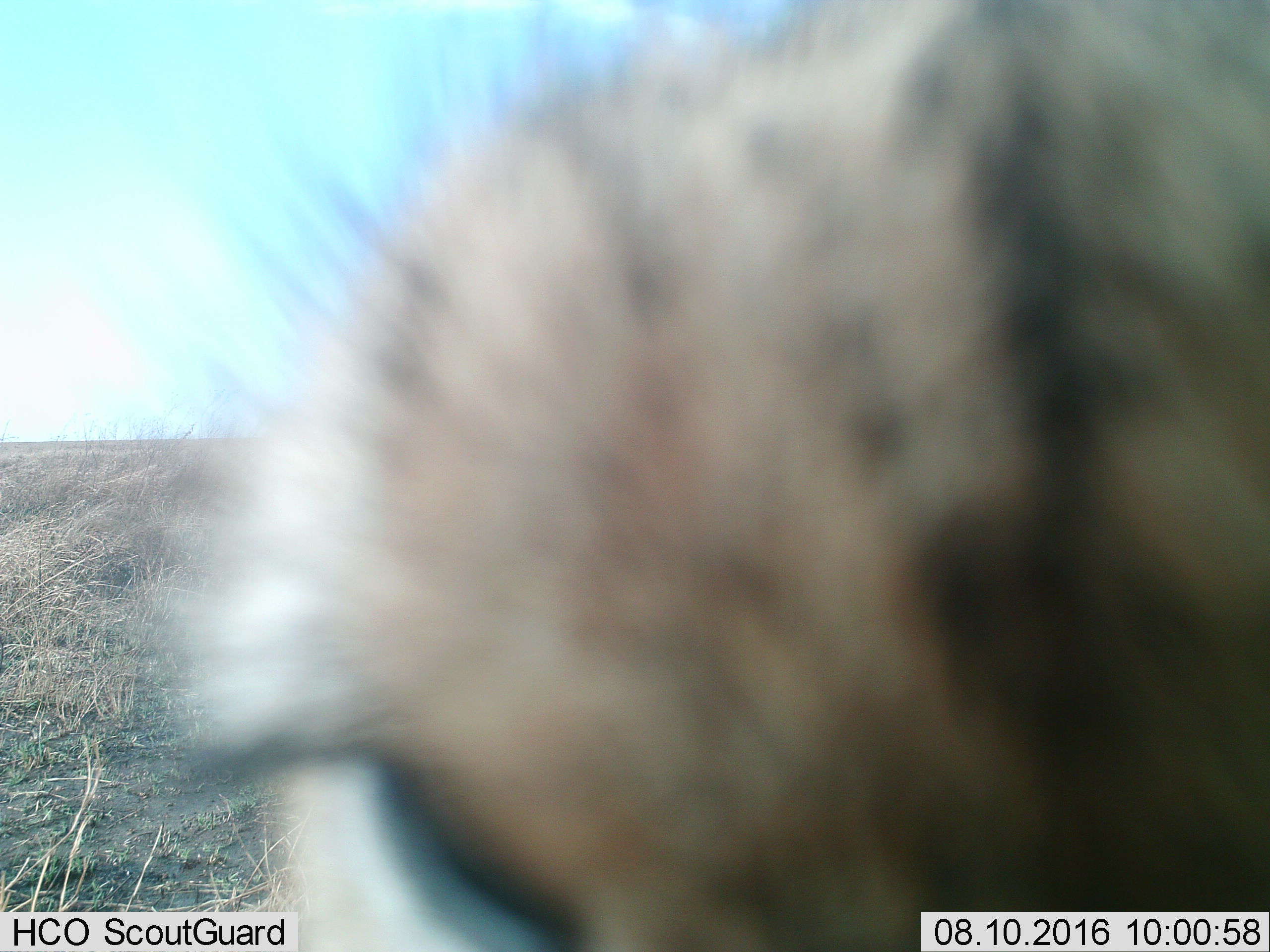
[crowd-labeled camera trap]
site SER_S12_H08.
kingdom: Animalia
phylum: Chordata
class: Mammalia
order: Carnivora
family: Felidae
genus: Acinonyx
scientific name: Acinonyx jubatus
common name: cheetah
Cheetah (Acinonyx jubatus), count 1. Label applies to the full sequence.